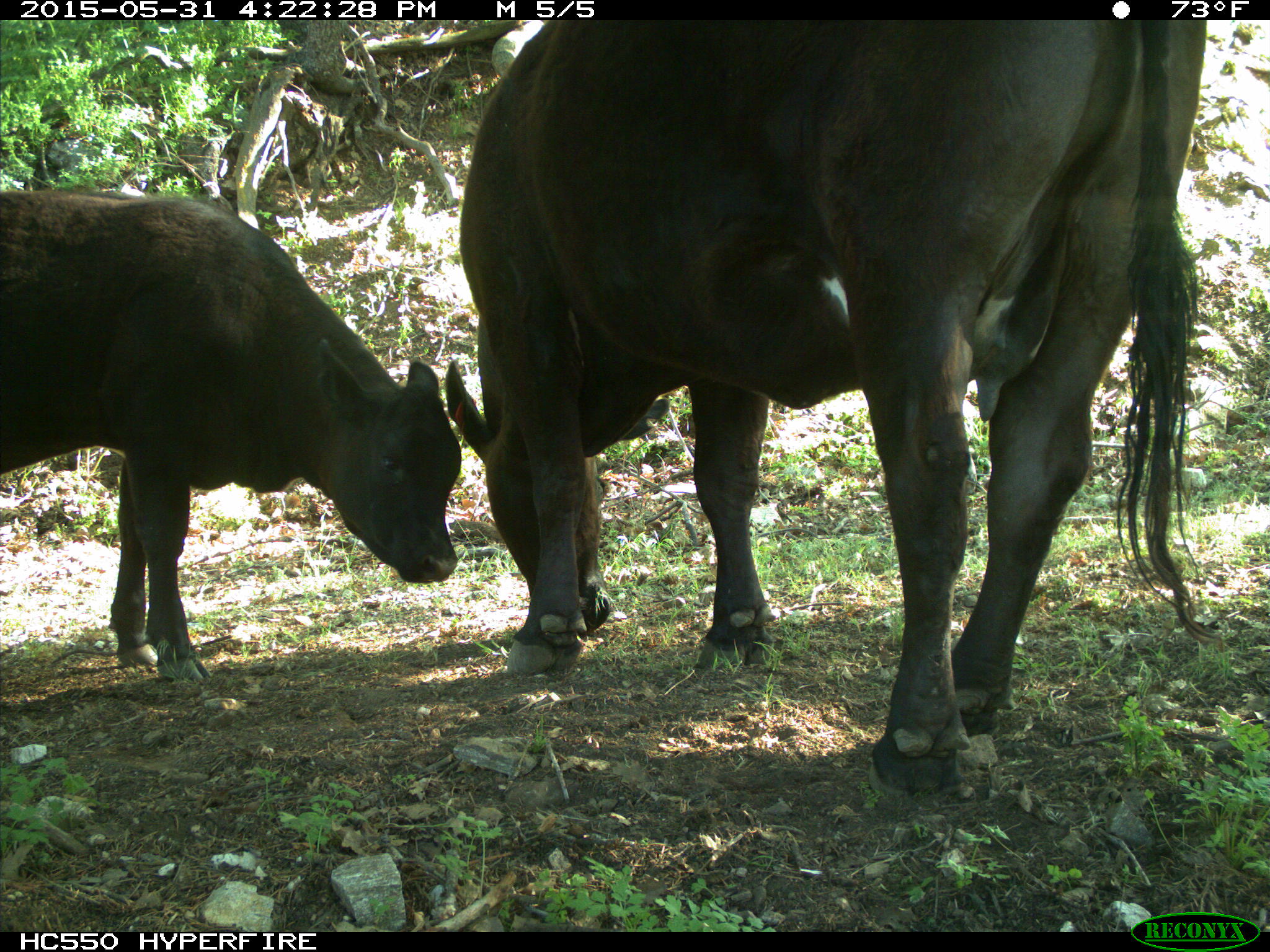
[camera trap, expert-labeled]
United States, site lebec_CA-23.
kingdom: Animalia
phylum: Chordata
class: Mammalia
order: Artiodactyla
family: Bovidae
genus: Bos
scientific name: Bos taurus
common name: domestic cow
Bos taurus (domestic cow).